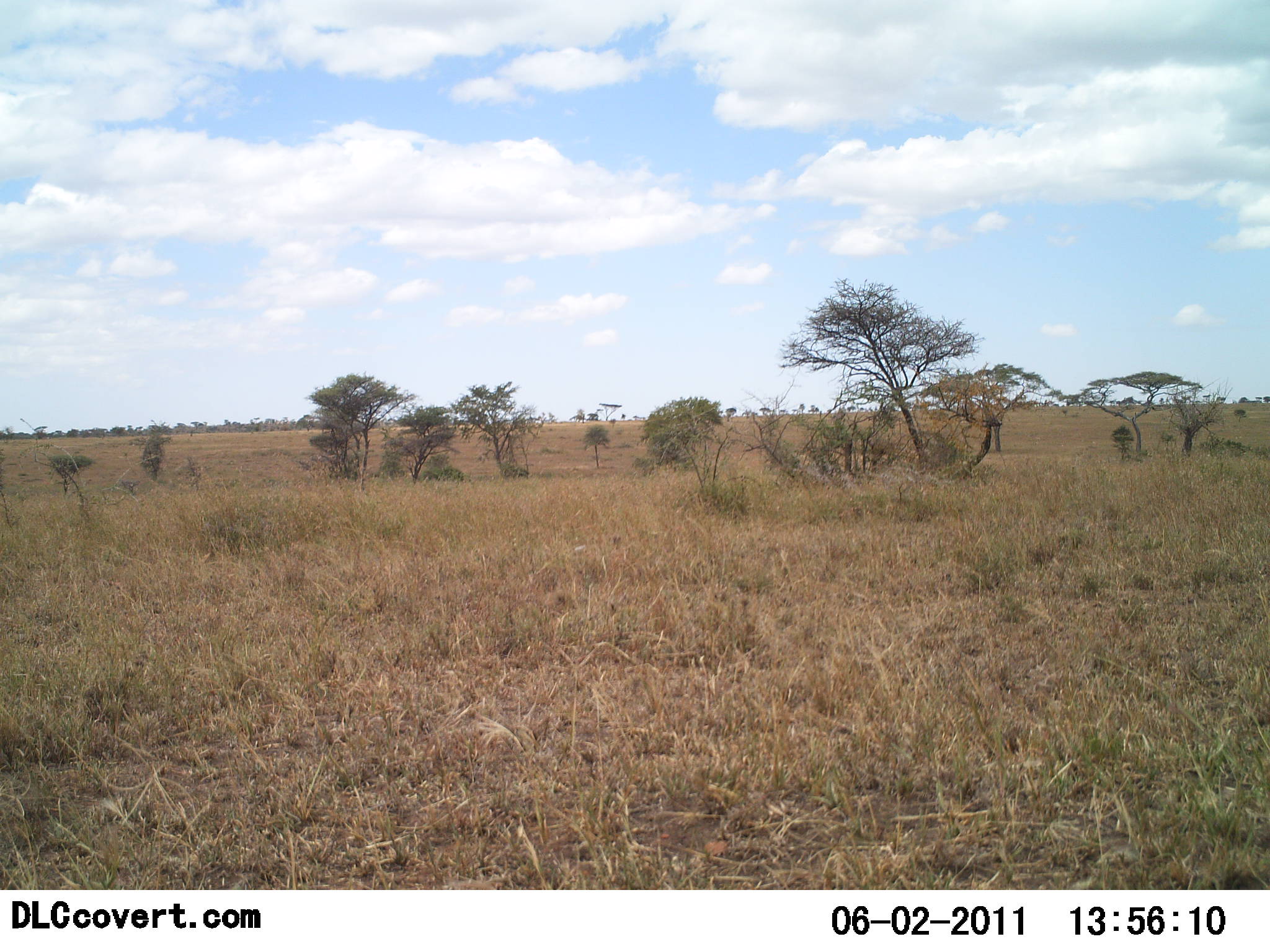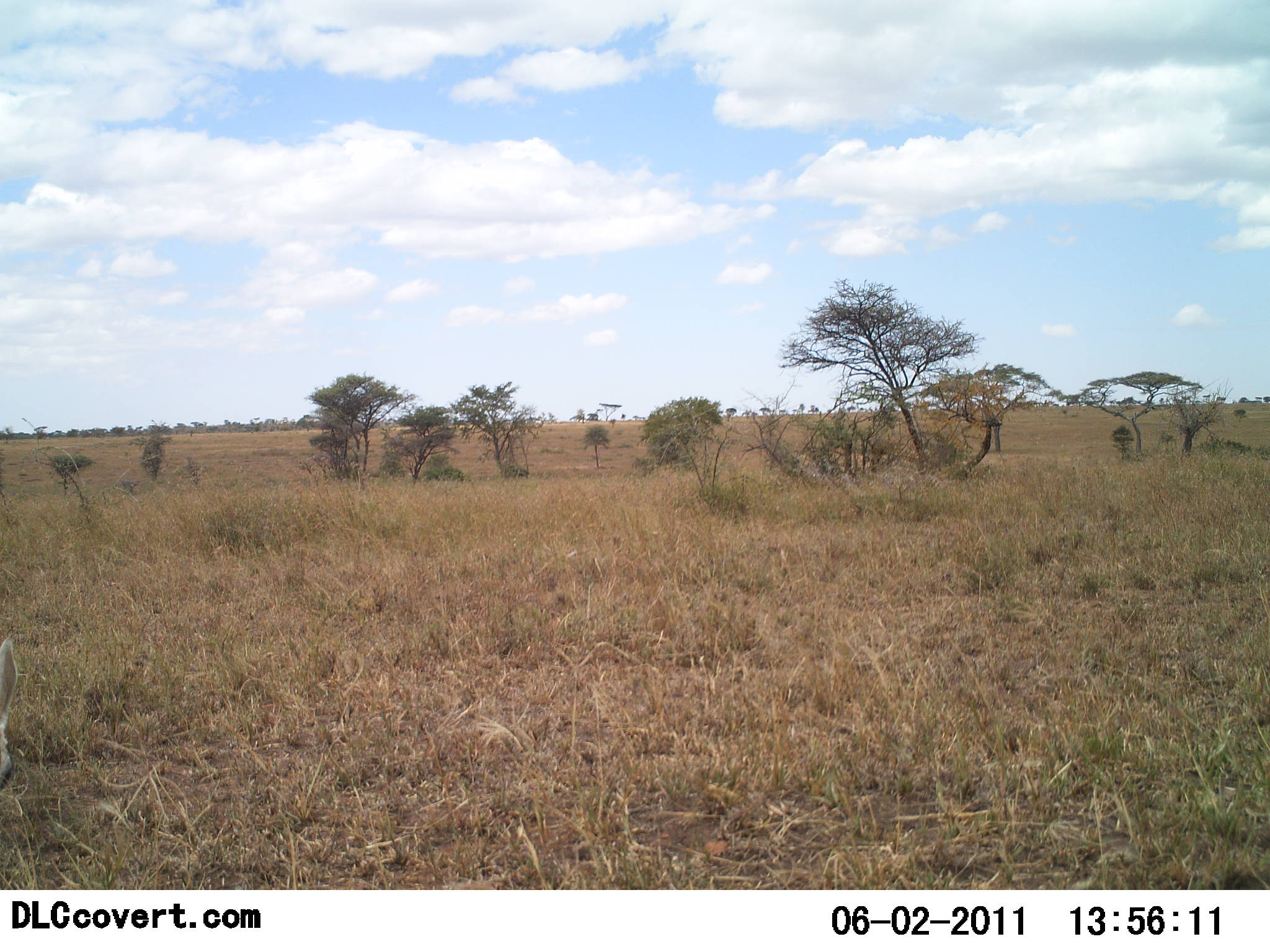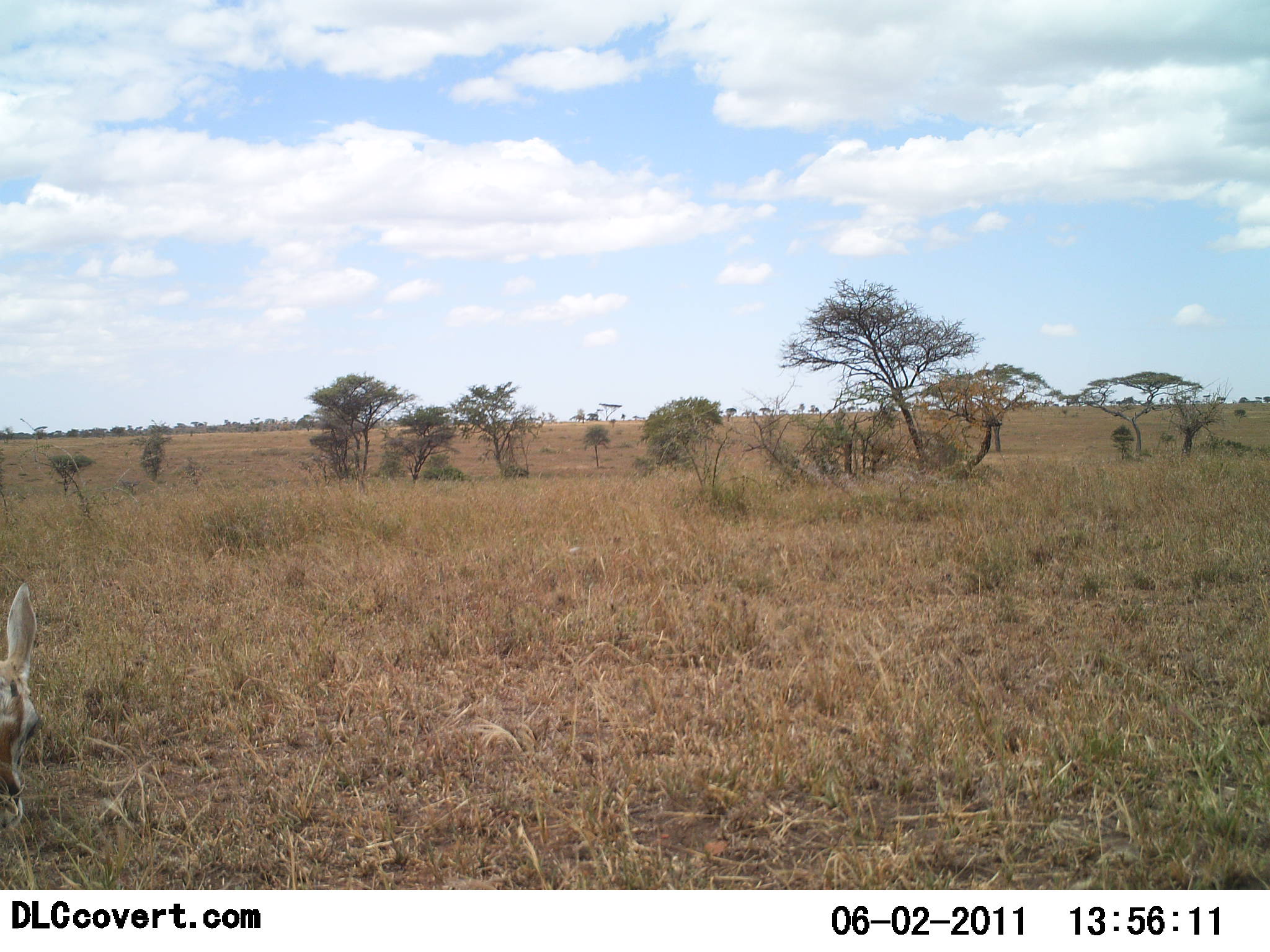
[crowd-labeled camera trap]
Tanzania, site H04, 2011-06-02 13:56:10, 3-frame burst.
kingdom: Animalia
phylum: Chordata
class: Mammalia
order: Artiodactyla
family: Bovidae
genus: Eudorcas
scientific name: Eudorcas thomsonii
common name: thomson's gazelle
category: gazellethomsons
Gazellethomsons (thomson's gazelle) (Eudorcas thomsonii), count 1. Behavior (volunteer vote fractions): standing 40%, resting 0%, moving 20%, interacting 0%. Young present (vote fraction): 0%. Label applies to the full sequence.